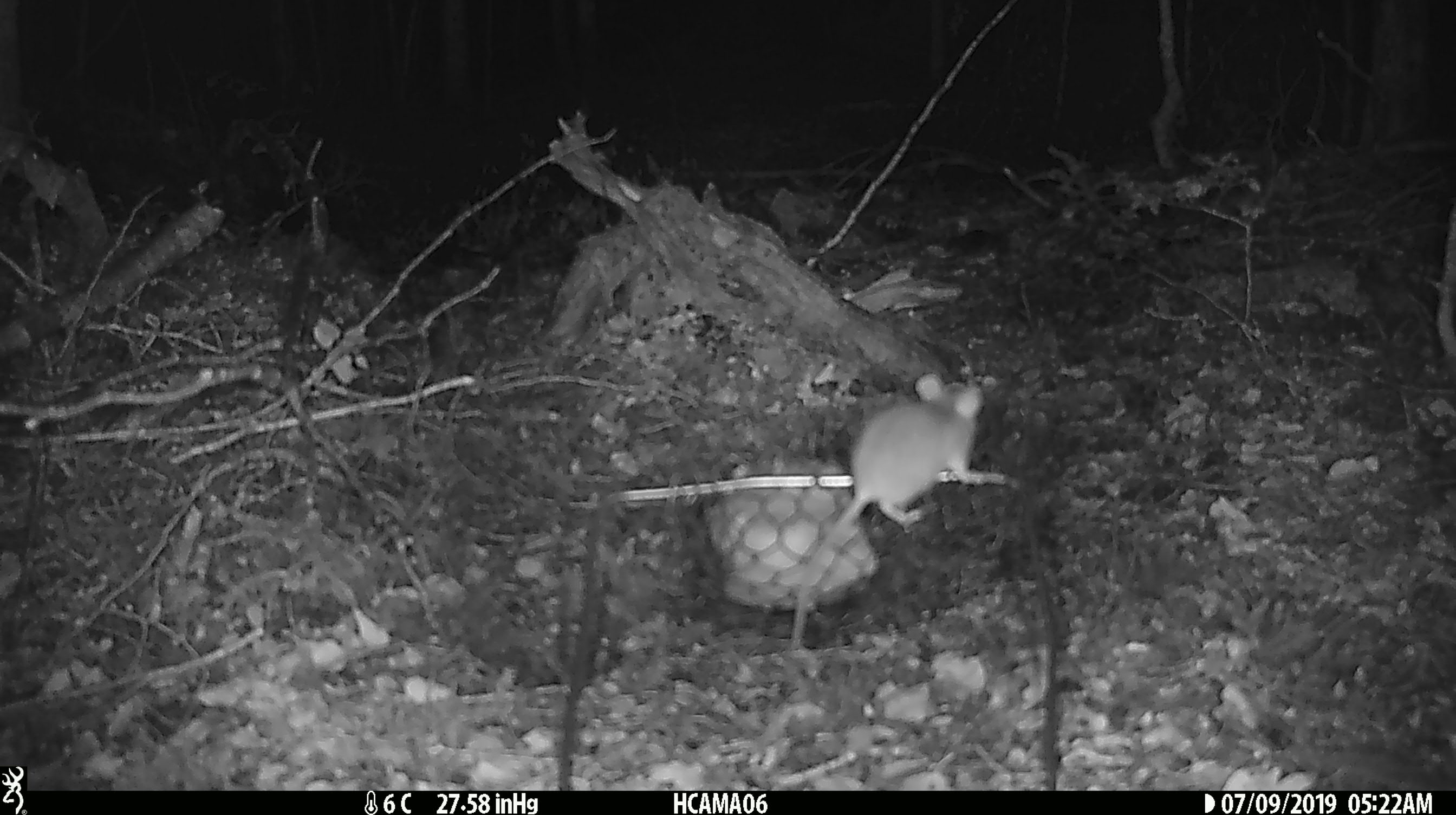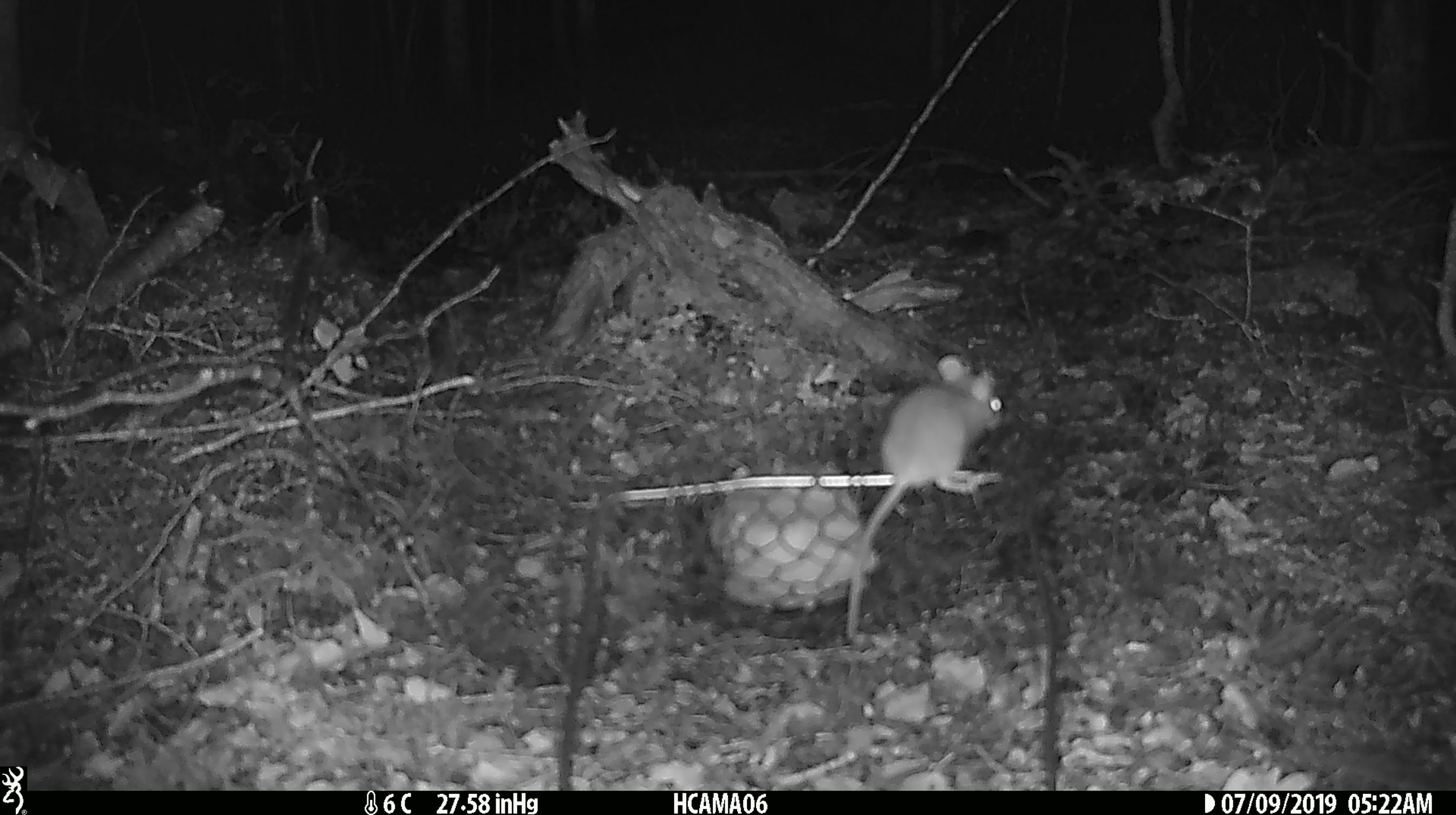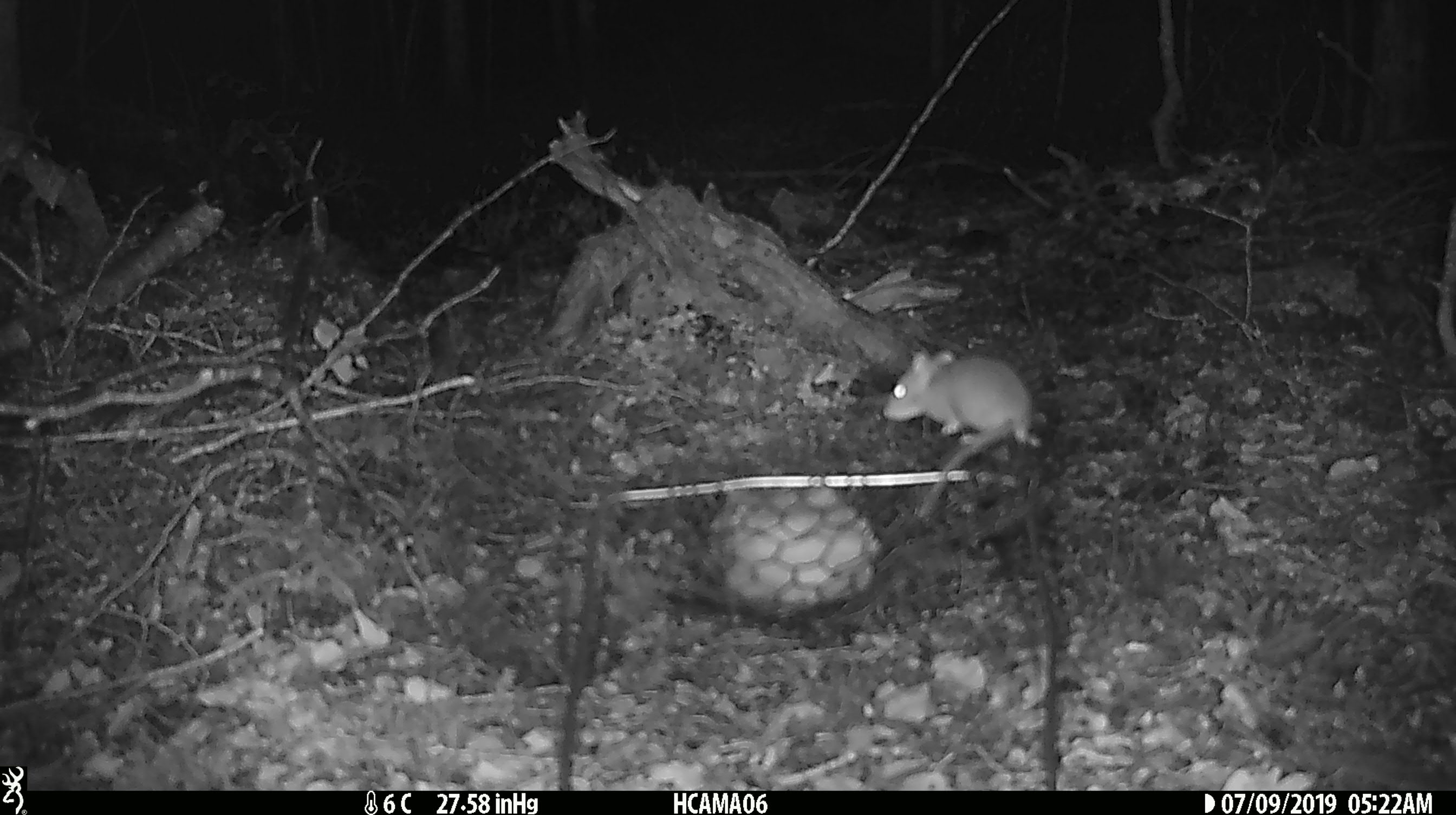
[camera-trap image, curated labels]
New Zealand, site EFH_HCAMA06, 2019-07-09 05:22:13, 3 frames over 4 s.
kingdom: Animalia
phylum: Chordata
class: Mammalia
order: Rodentia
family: Muridae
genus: Mus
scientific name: Mus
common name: mouse